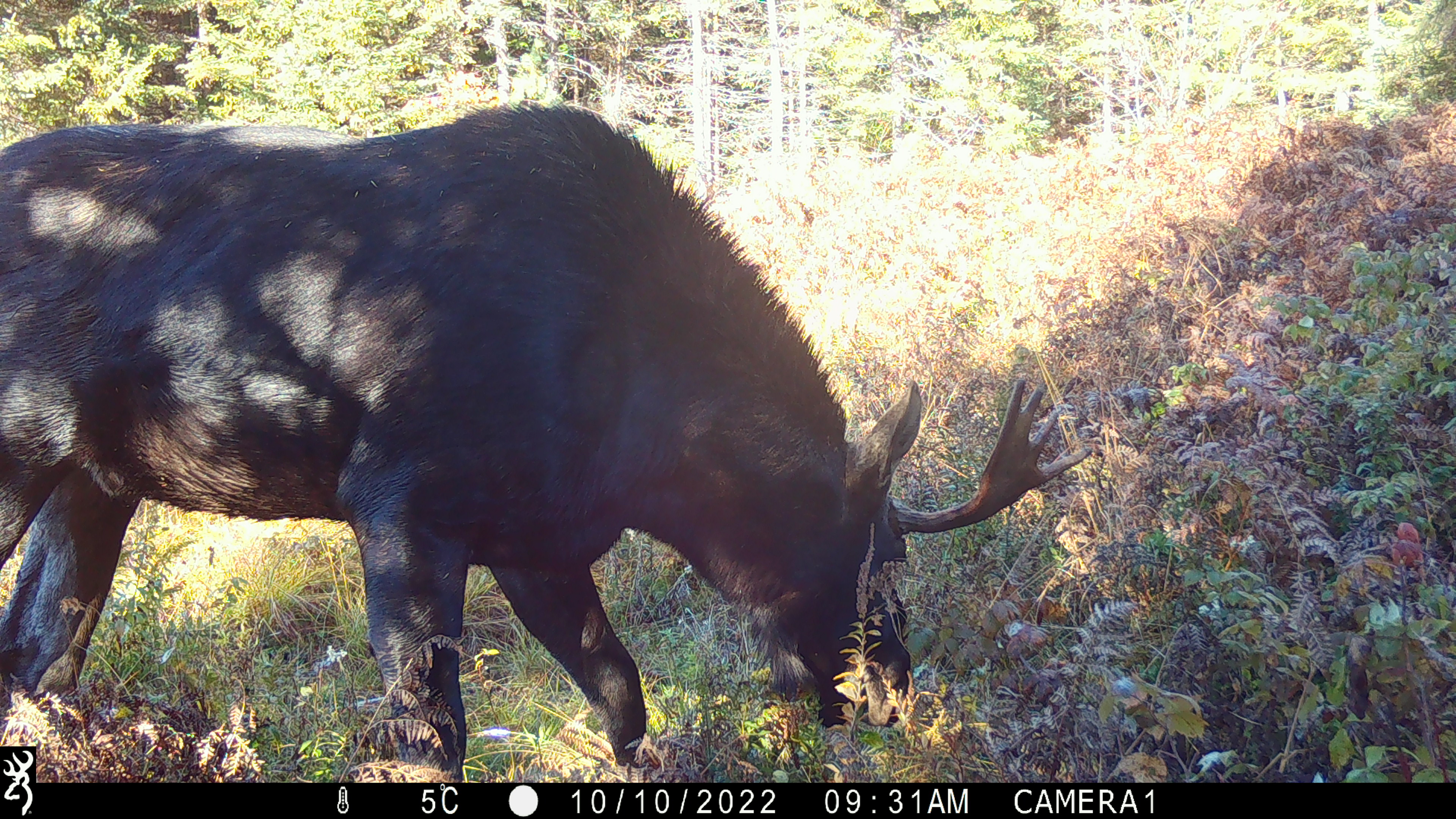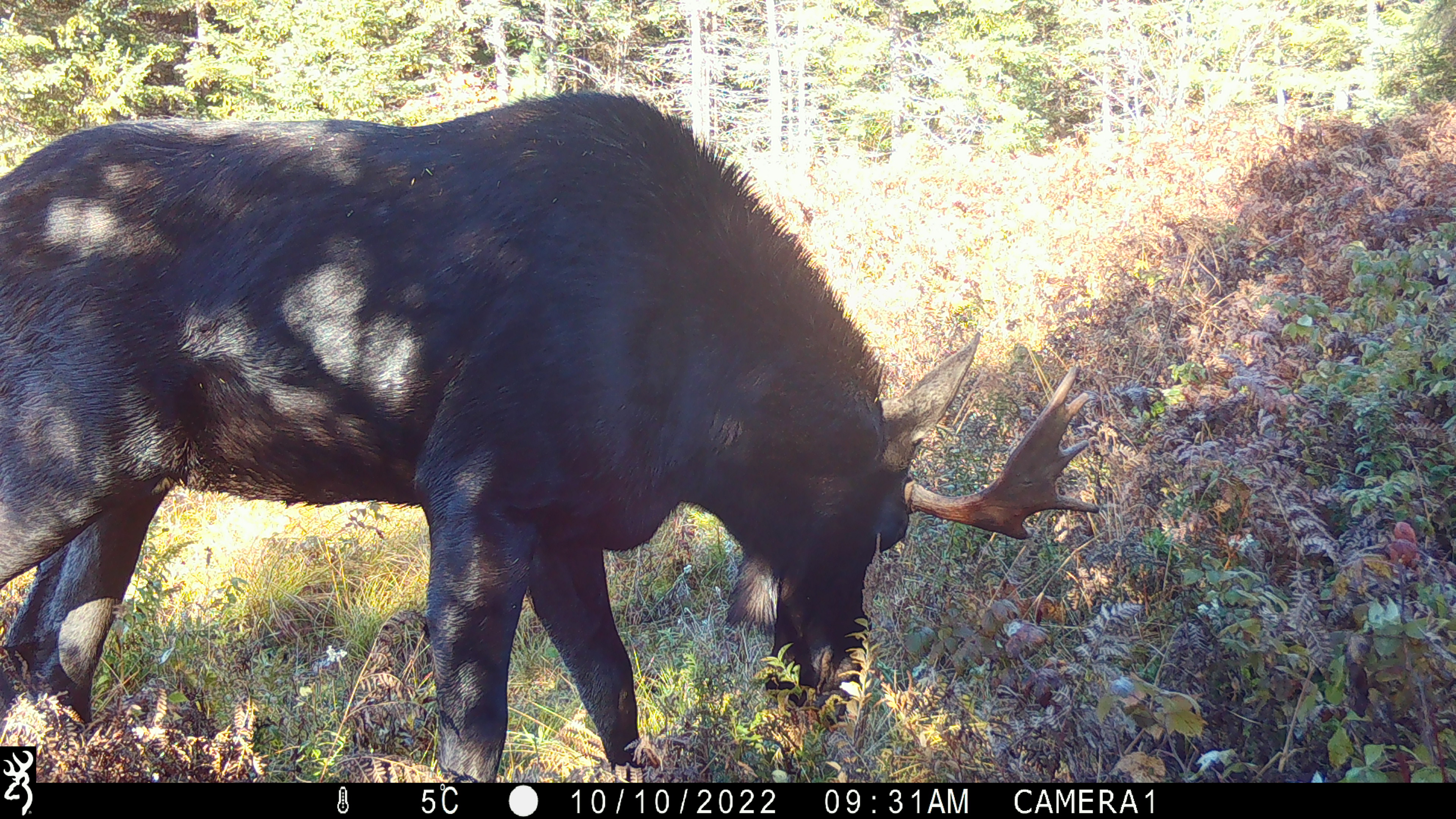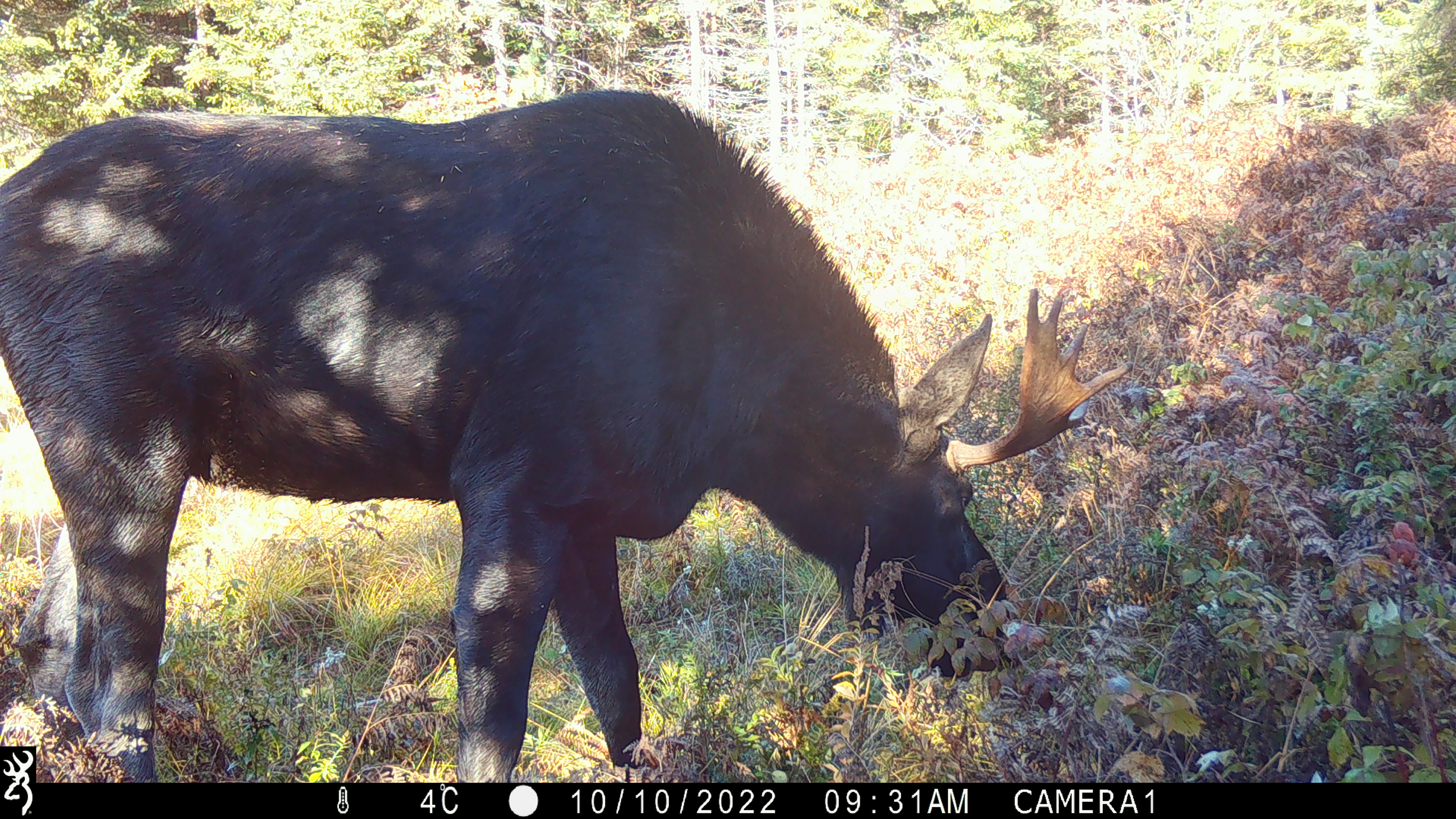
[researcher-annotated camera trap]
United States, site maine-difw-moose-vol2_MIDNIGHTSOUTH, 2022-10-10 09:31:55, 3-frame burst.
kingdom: Animalia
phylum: Chordata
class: Mammalia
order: Artiodactyla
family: Cervidae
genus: Alces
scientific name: Alces alces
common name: moose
Moose (Alces alces).